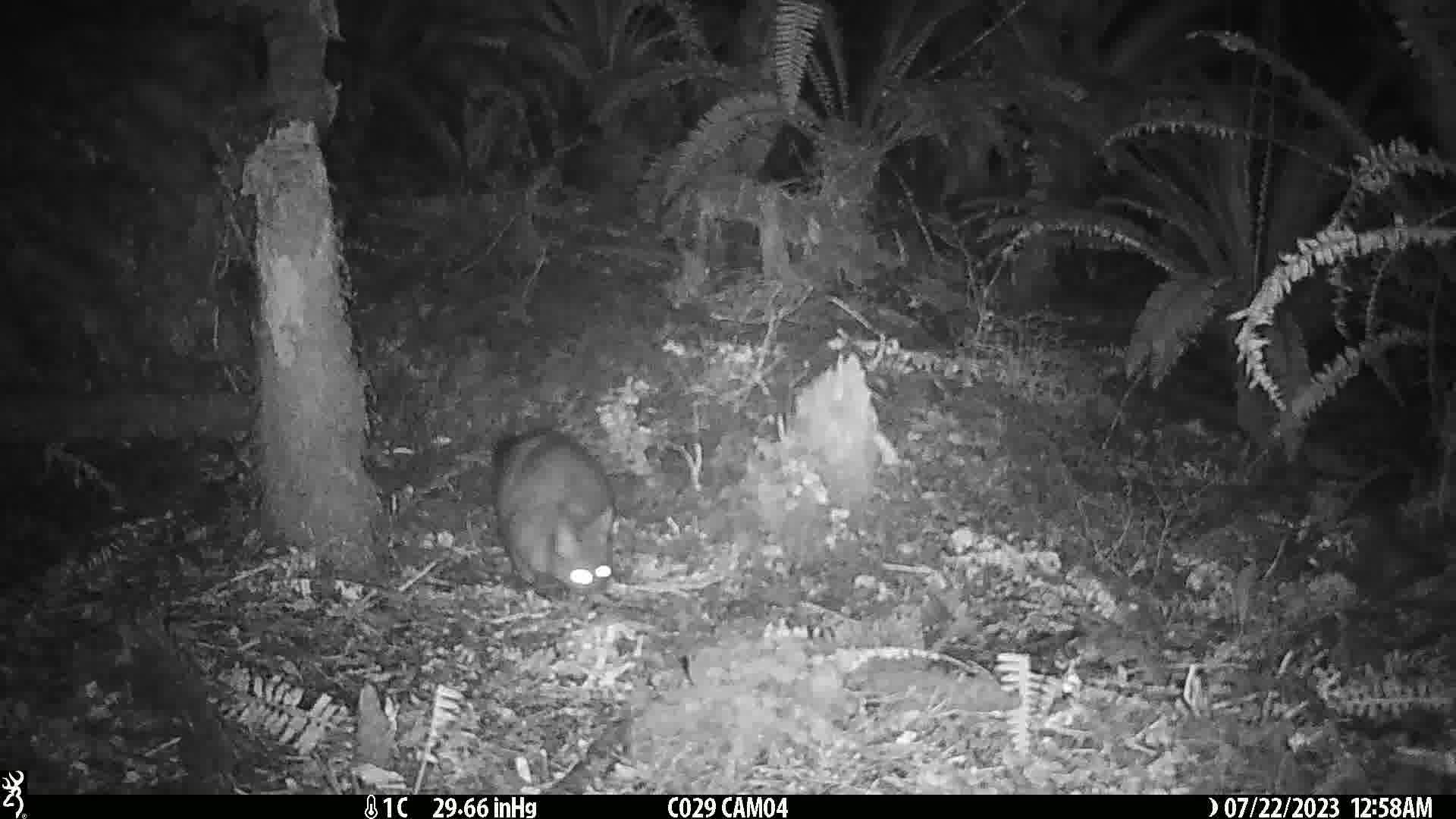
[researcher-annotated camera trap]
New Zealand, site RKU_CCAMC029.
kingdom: Animalia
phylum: Chordata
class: Mammalia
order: Diprotodontia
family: Phalangeridae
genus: Trichosurus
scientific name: Trichosurus vulpecula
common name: common brushtail possum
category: possum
Possum (common brushtail possum) (Trichosurus vulpecula).